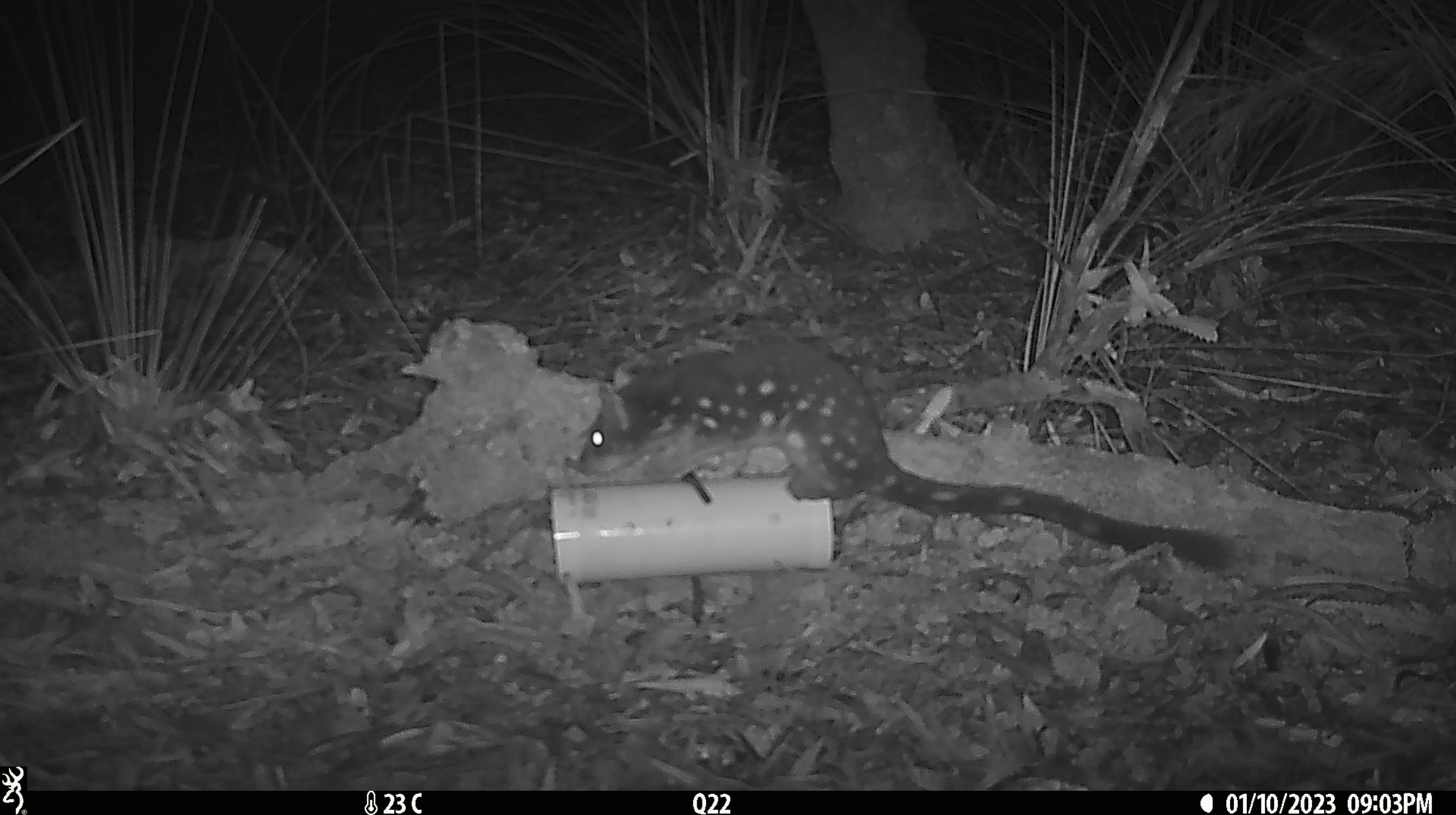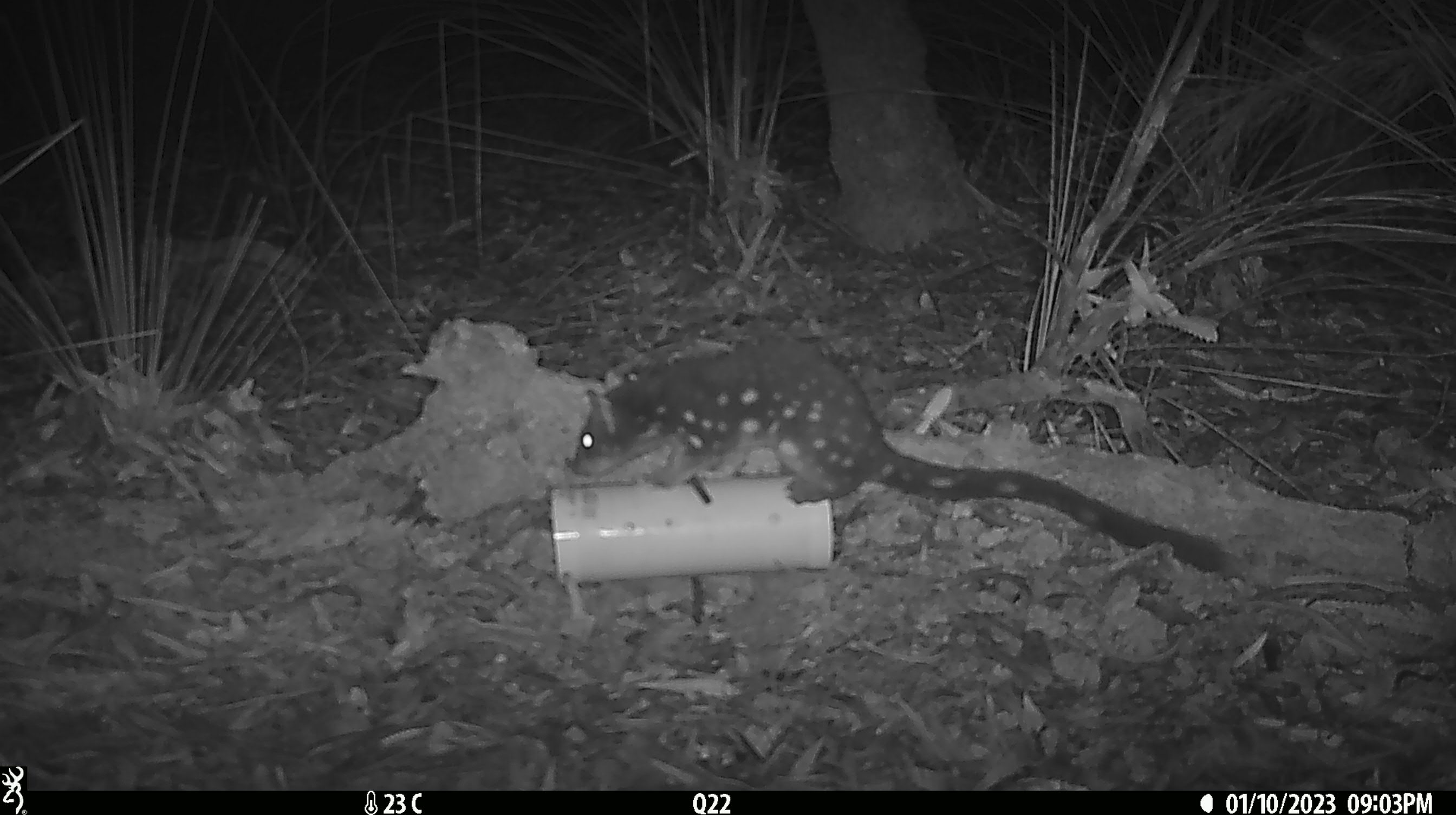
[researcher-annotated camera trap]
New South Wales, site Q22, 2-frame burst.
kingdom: Animalia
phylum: Chordata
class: Mammalia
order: Dasyuromorphia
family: Dasyuridae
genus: Dasyurus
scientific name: Dasyurus maculatus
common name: spotted-tailed quoll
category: quoll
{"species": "quoll (spotted-tailed quoll) (Dasyurus maculatus)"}